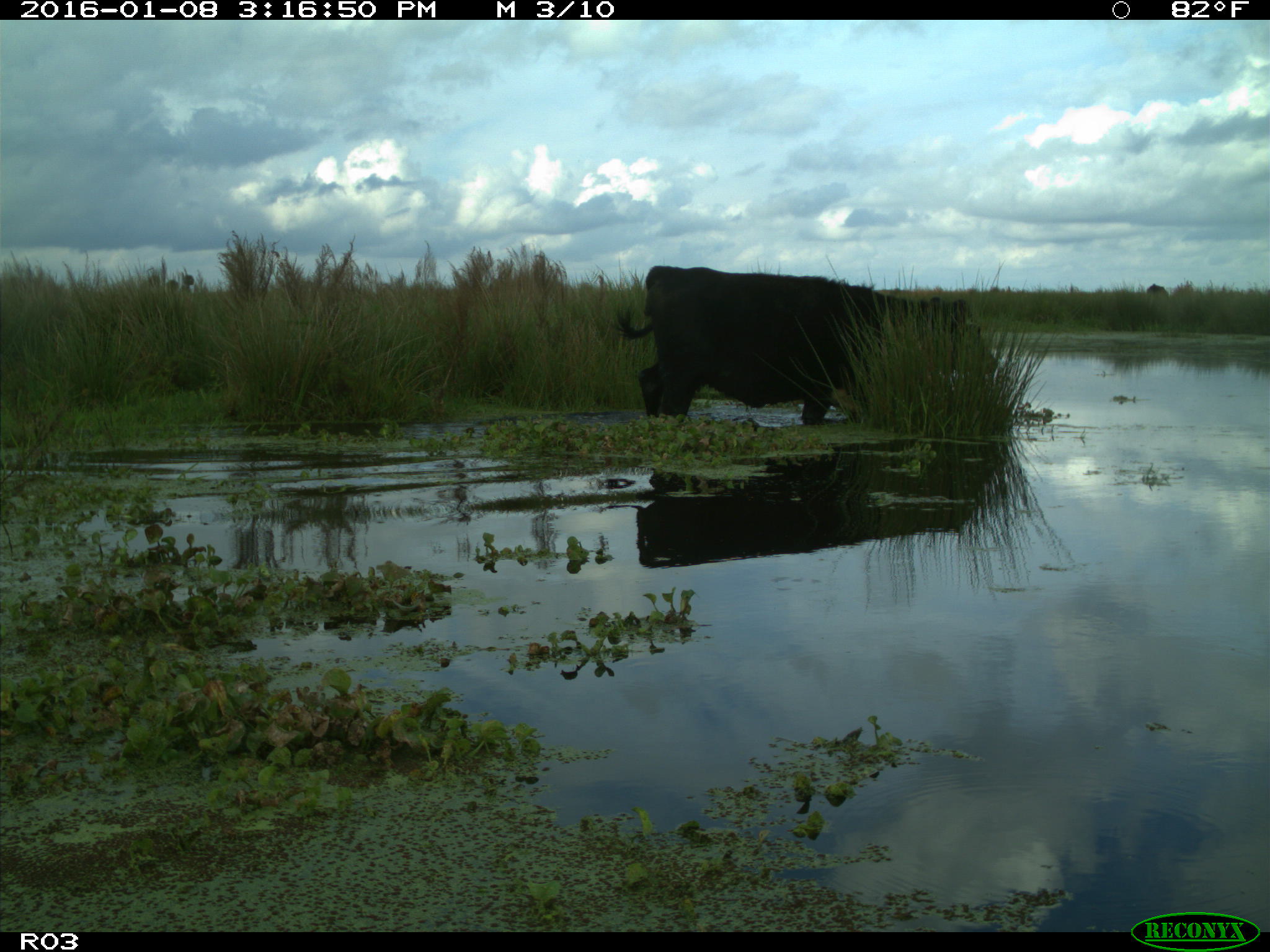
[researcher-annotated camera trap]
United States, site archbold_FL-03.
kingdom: Animalia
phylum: Chordata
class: Mammalia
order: Artiodactyla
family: Bovidae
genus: Bos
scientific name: Bos taurus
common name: domestic cow